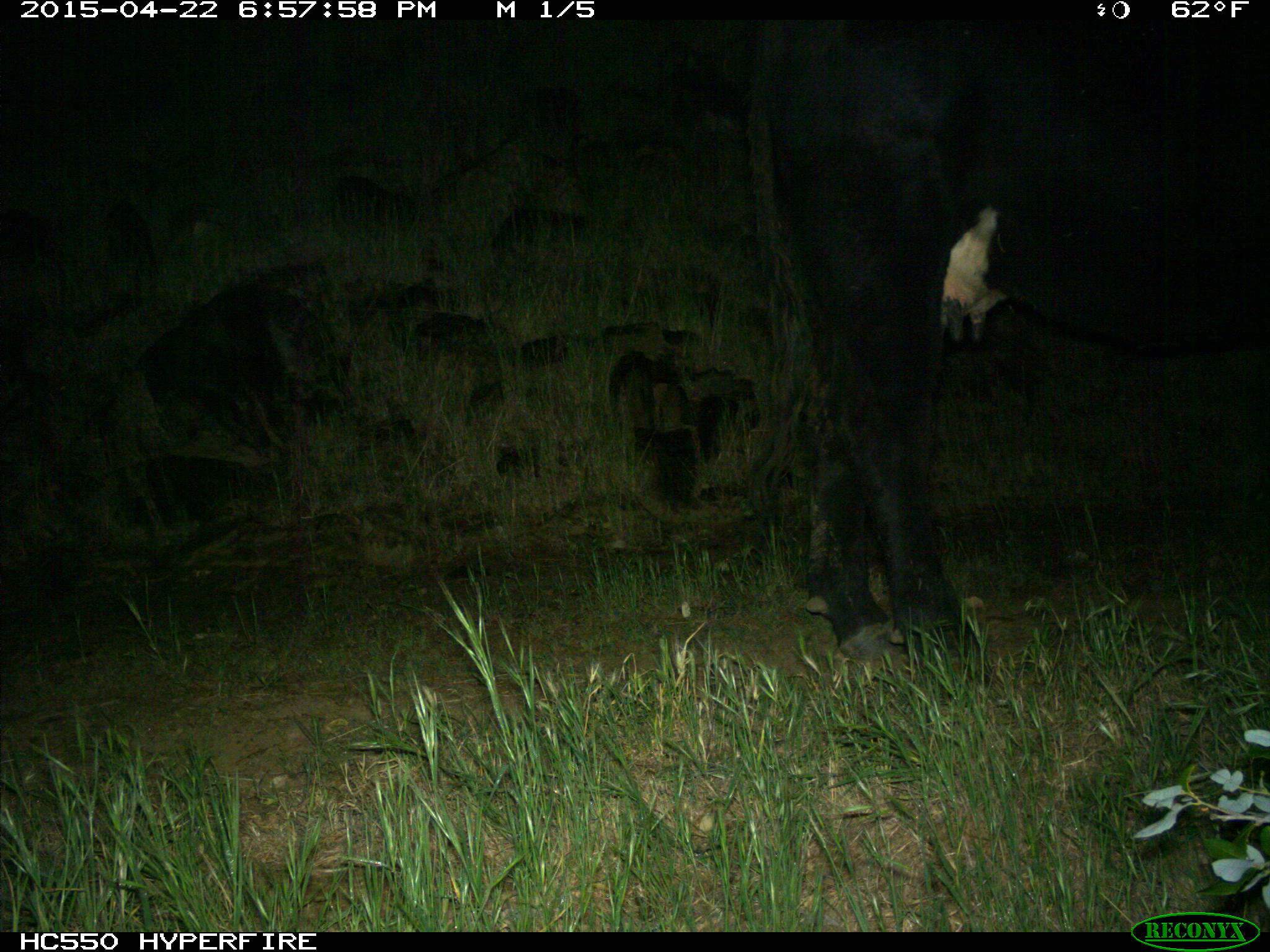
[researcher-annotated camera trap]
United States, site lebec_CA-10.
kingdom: Animalia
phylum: Chordata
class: Mammalia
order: Artiodactyla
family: Bovidae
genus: Bos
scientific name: Bos taurus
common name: domestic cow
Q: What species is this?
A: Bos taurus (domestic cow).